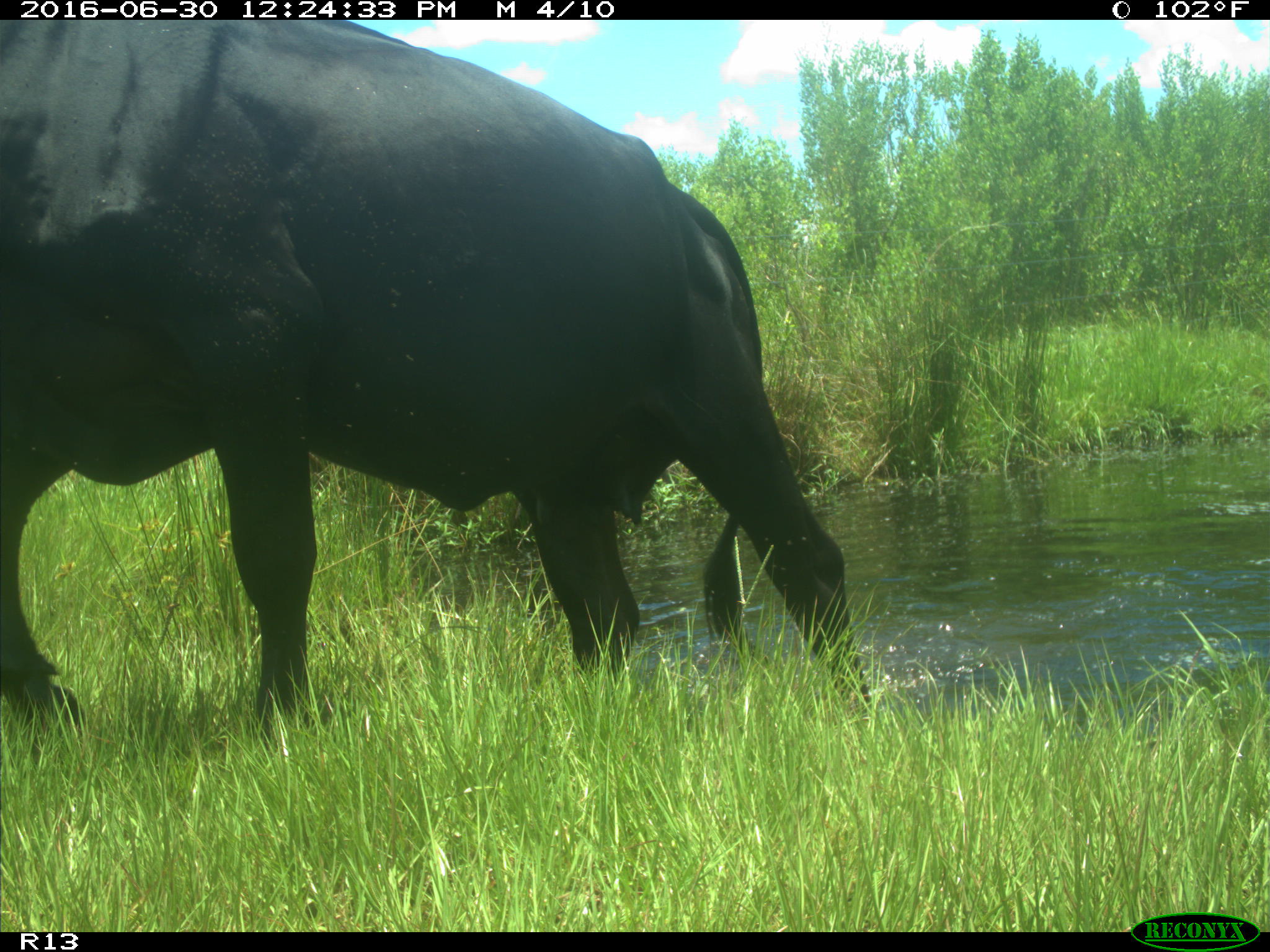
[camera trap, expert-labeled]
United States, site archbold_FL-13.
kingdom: Animalia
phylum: Chordata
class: Mammalia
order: Artiodactyla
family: Bovidae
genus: Bos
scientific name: Bos taurus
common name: domestic cow